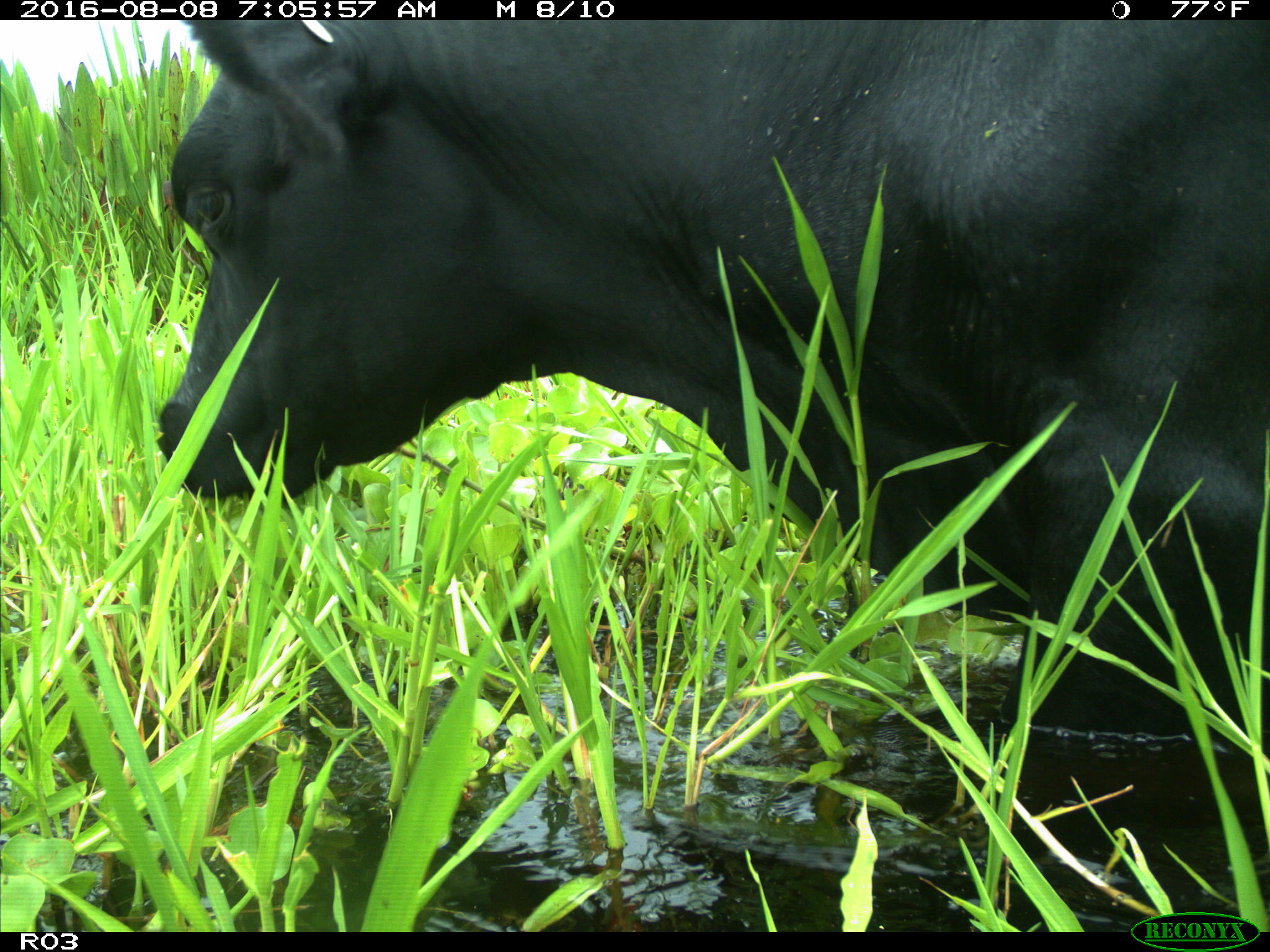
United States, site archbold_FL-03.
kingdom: Animalia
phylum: Chordata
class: Mammalia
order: Artiodactyla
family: Bovidae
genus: Bos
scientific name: Bos taurus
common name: domestic cow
Bos taurus (domestic cow).